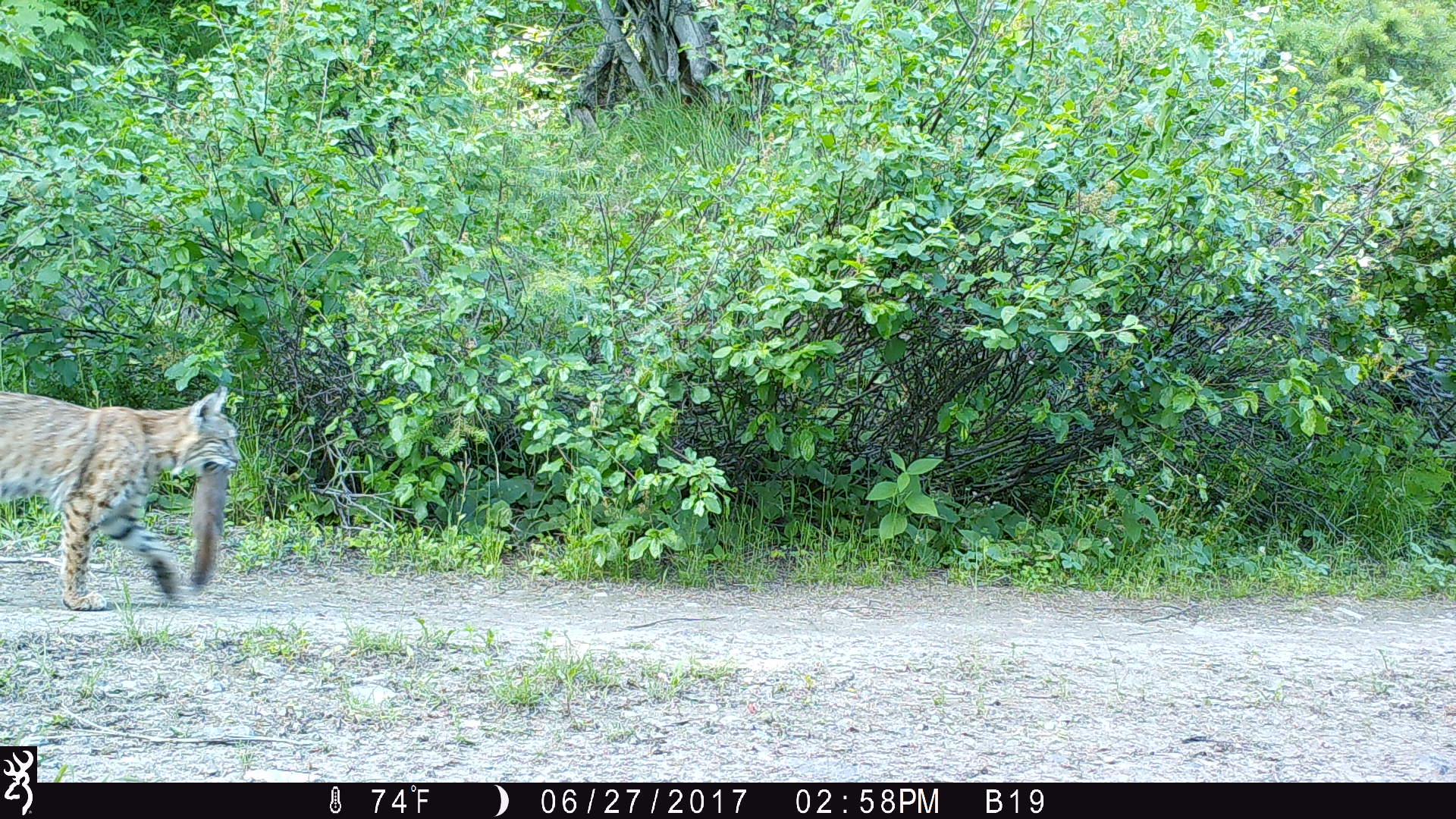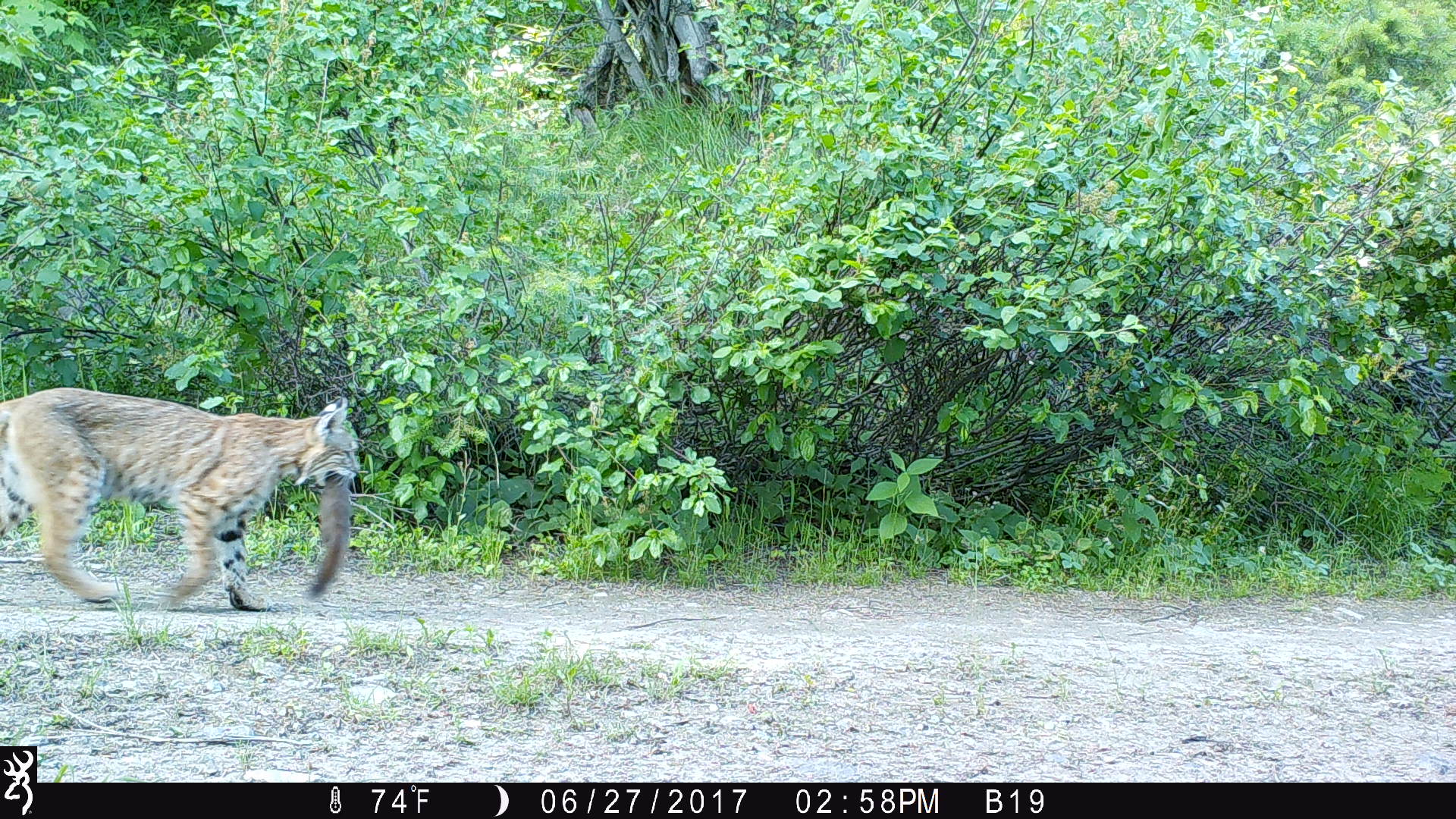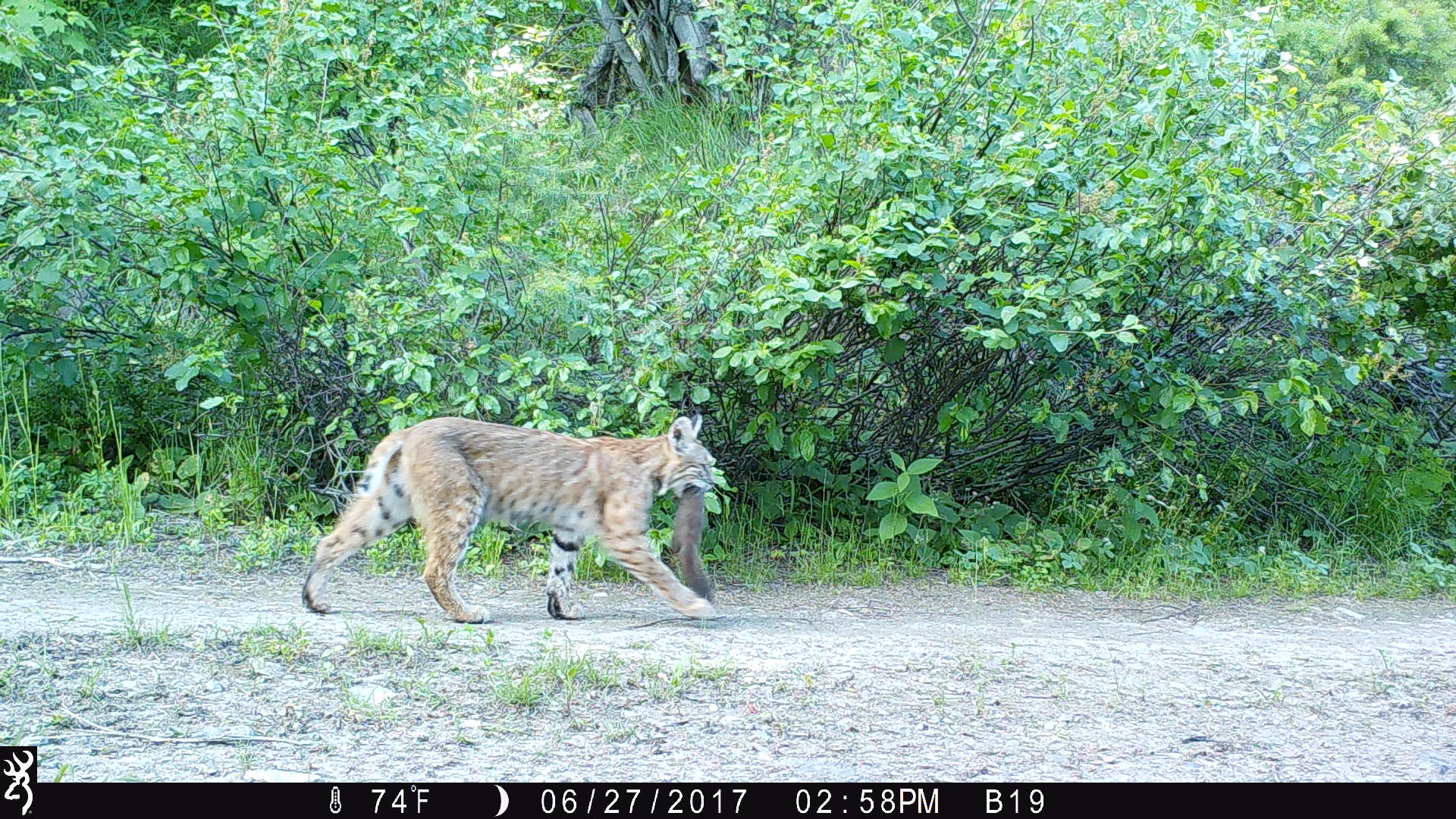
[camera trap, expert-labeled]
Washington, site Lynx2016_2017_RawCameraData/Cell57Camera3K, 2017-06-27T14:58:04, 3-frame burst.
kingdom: Animalia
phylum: Chordata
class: Mammalia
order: Carnivora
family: Felidae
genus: Lynx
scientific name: Lynx rufus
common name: bobcat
Lynx rufus (bobcat). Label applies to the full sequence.